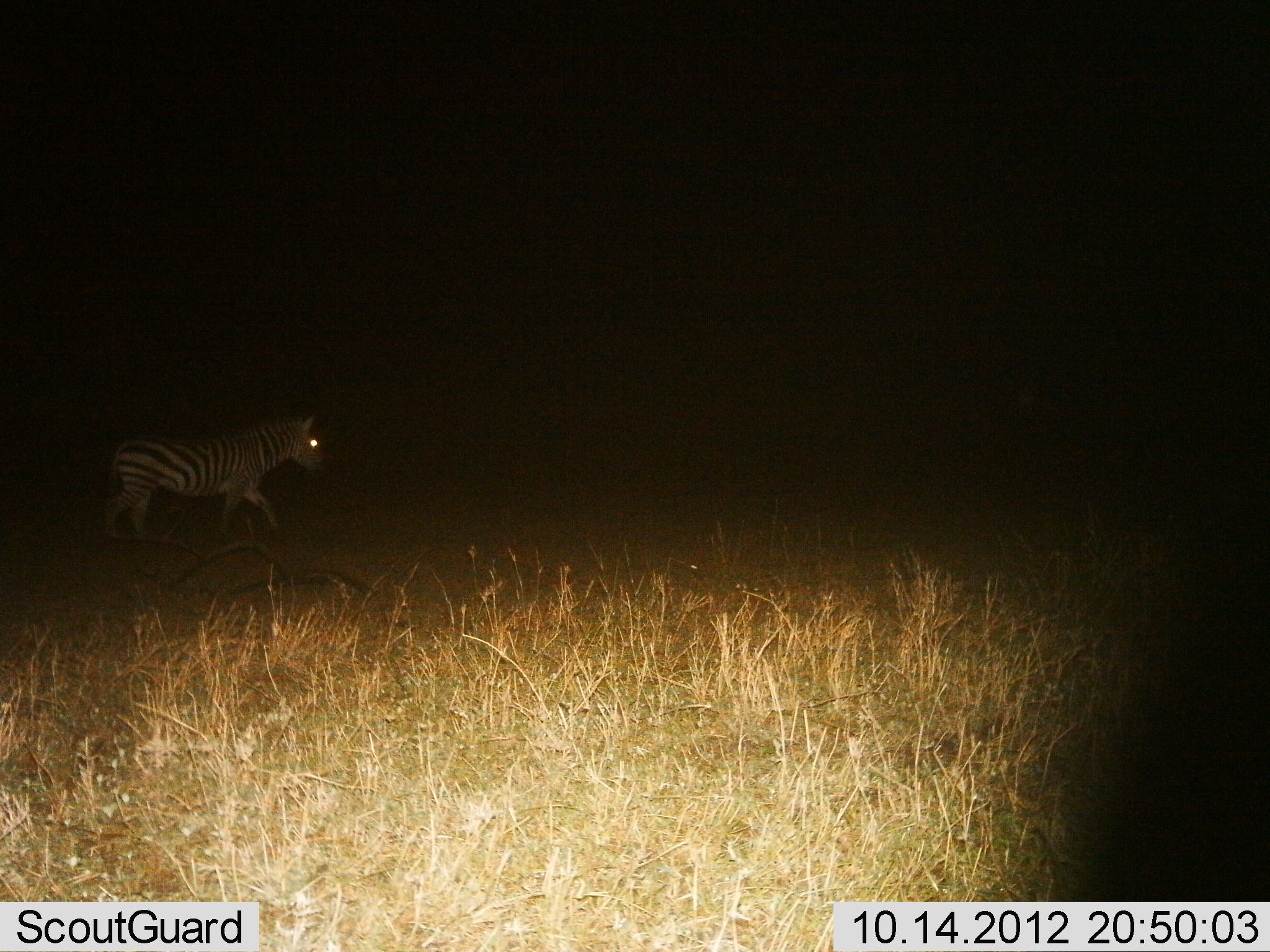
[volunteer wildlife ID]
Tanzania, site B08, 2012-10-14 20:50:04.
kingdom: Animalia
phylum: Chordata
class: Mammalia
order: Perissodactyla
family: Equidae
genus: Equus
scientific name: Equus quagga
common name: plains zebra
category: zebra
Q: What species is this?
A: Zebra (plains zebra) (Equus quagga).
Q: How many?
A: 1.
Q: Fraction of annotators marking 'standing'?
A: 0%.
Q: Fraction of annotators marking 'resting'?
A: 0%.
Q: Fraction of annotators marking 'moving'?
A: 100%.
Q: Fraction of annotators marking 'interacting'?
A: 0%.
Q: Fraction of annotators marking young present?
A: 0%.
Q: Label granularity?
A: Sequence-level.